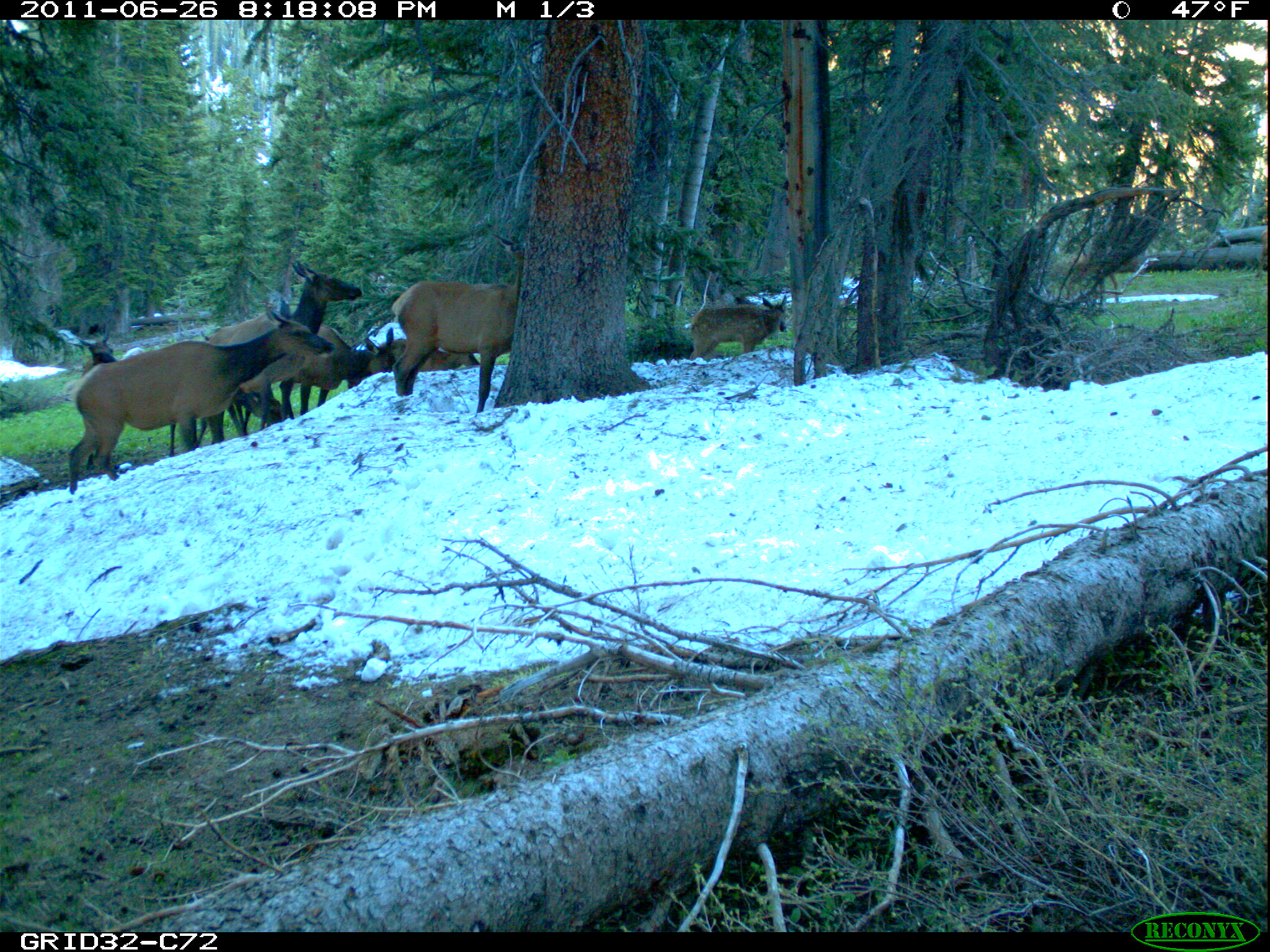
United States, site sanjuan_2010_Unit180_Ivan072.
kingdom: Animalia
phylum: Chordata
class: Mammalia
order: Artiodactyla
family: Cervidae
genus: Cervus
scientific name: Cervus elaphus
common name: red deer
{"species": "Cervus elaphus (red deer)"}